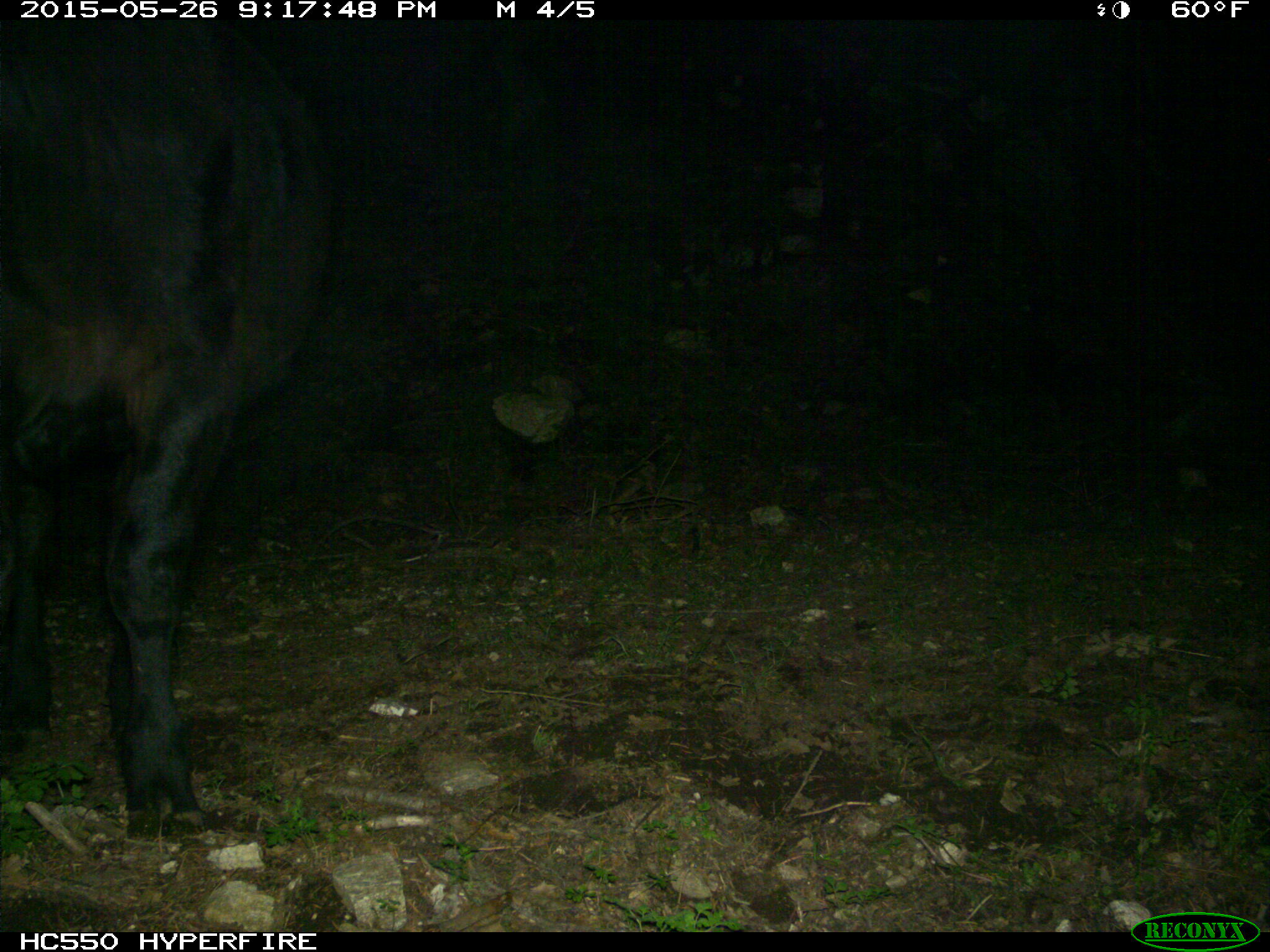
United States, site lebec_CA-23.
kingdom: Animalia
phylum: Chordata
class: Mammalia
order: Artiodactyla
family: Bovidae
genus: Bos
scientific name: Bos taurus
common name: domestic cow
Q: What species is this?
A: Bos taurus (domestic cow).